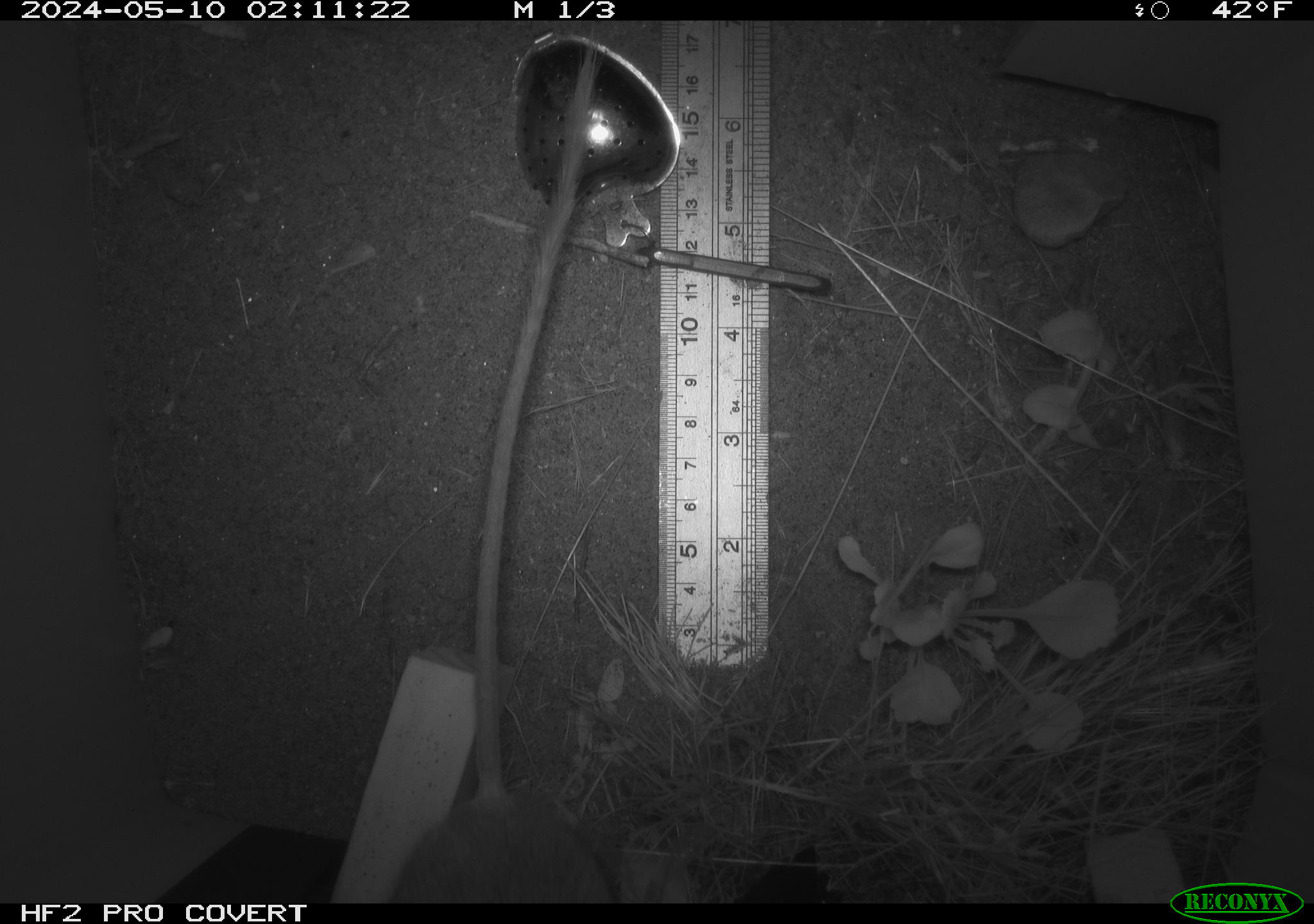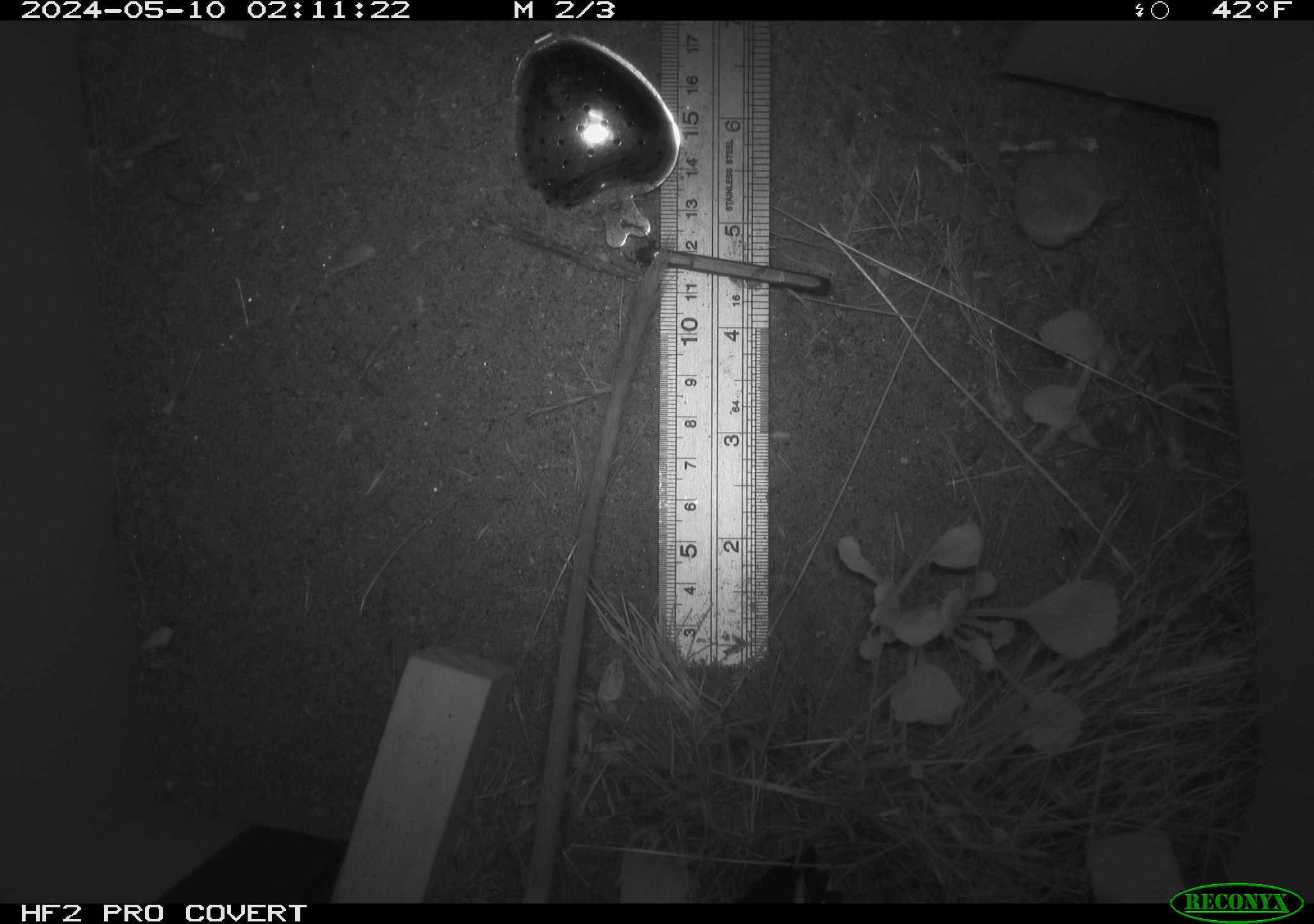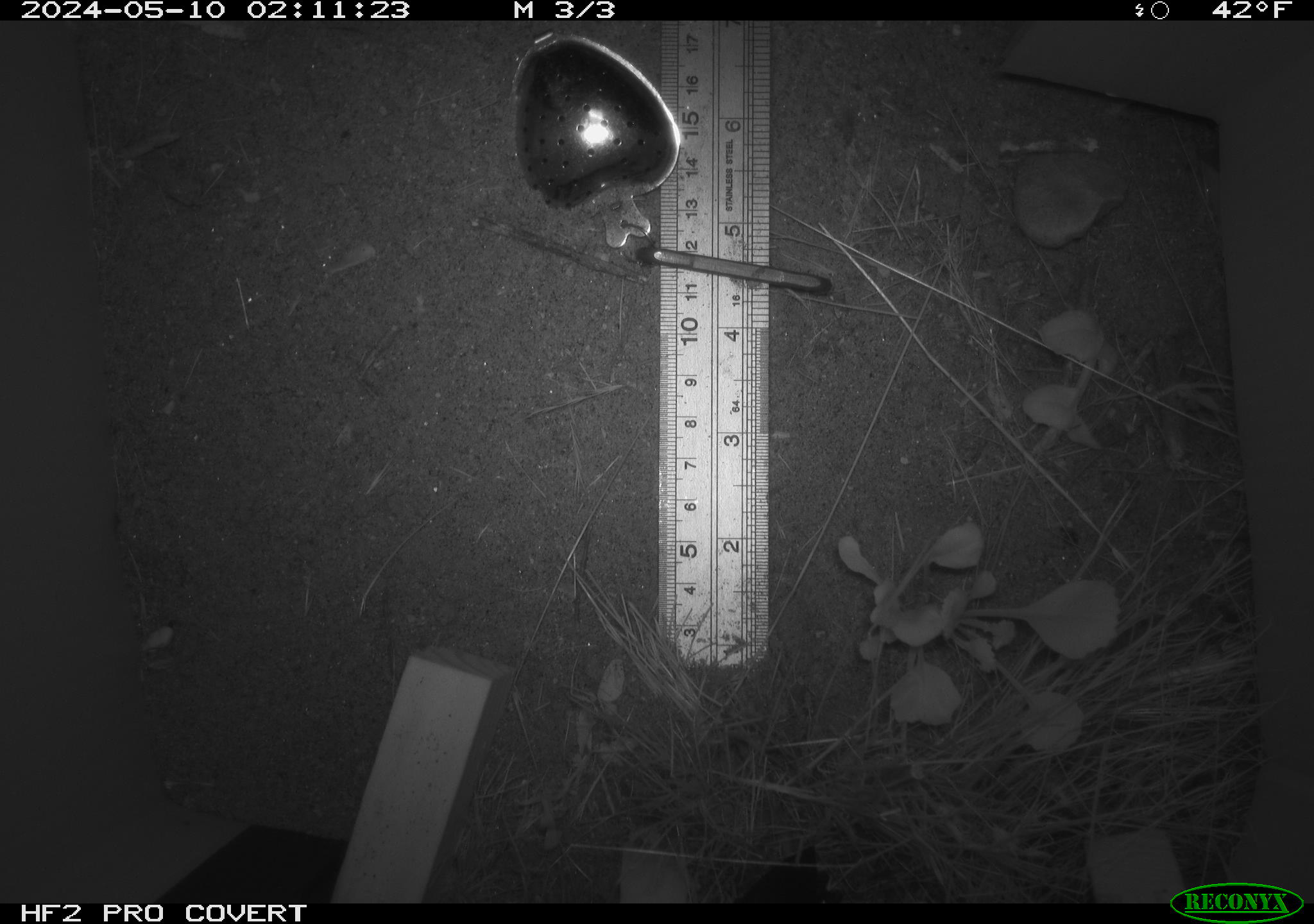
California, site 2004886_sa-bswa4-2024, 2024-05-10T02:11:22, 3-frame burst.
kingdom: Animalia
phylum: Chordata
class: Mammalia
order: Rodentia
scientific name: Rodentia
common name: rodent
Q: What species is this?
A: Rodent (Rodentia).